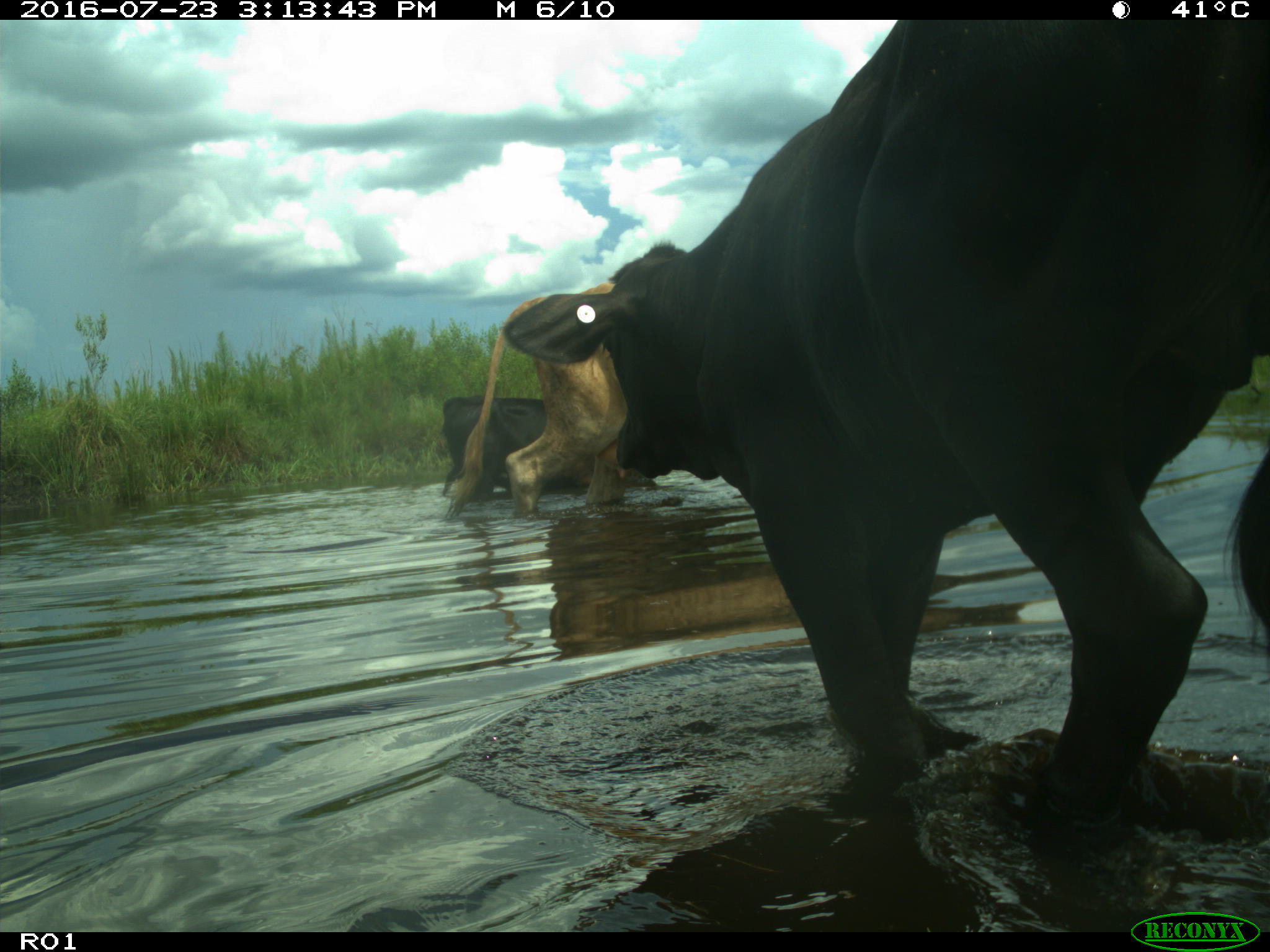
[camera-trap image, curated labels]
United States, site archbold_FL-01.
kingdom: Animalia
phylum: Chordata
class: Mammalia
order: Artiodactyla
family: Bovidae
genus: Bos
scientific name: Bos taurus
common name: domestic cow